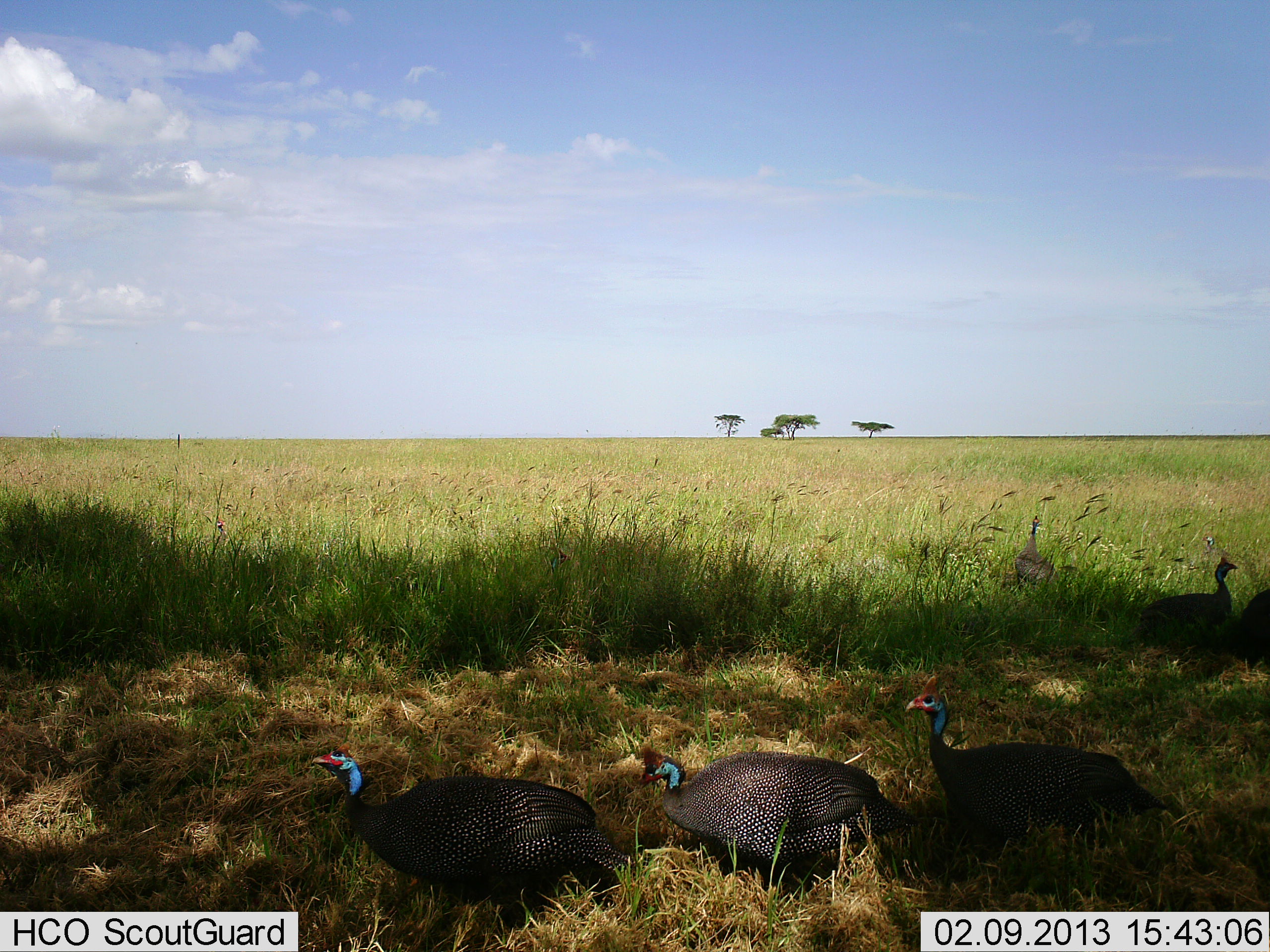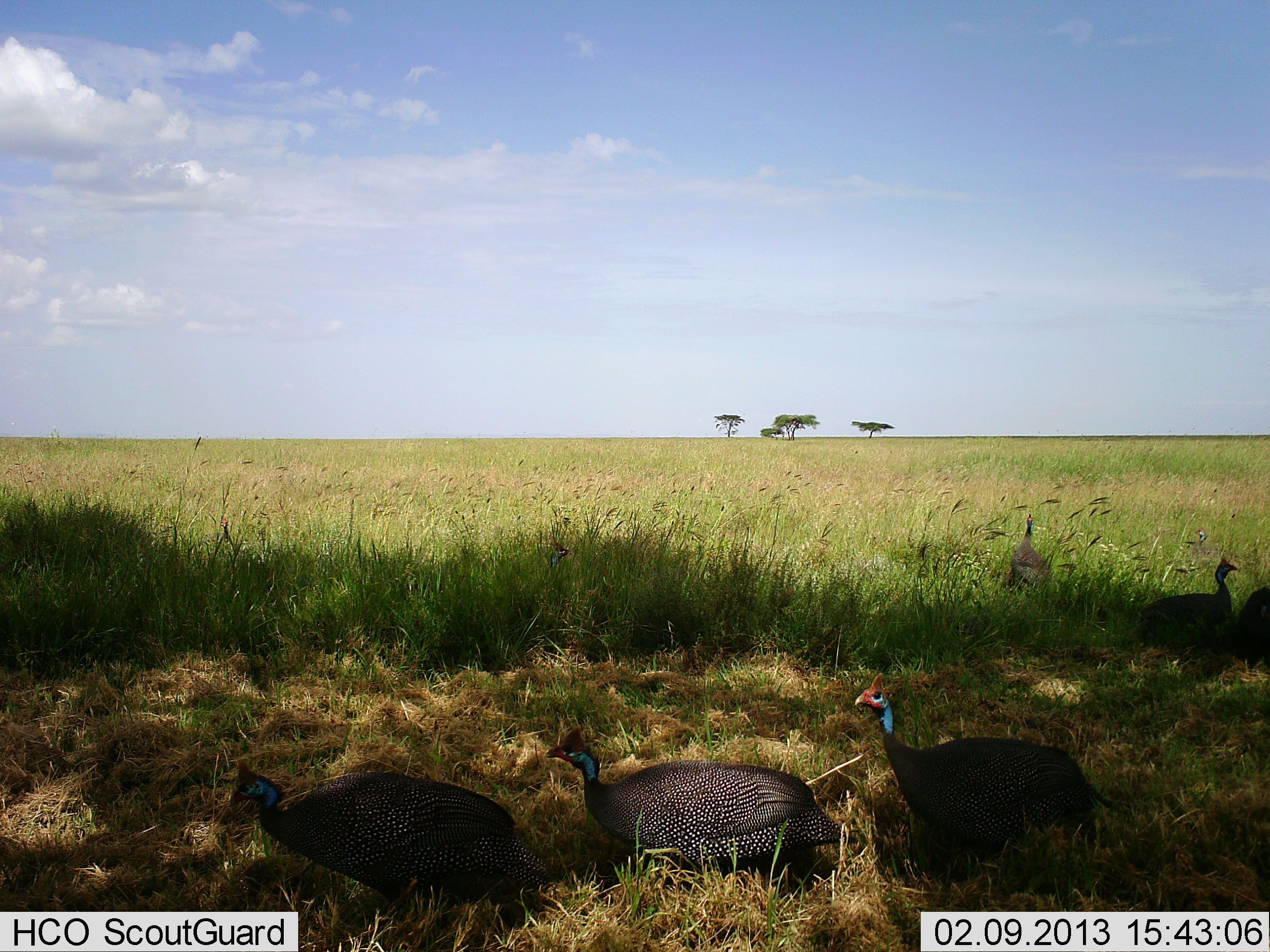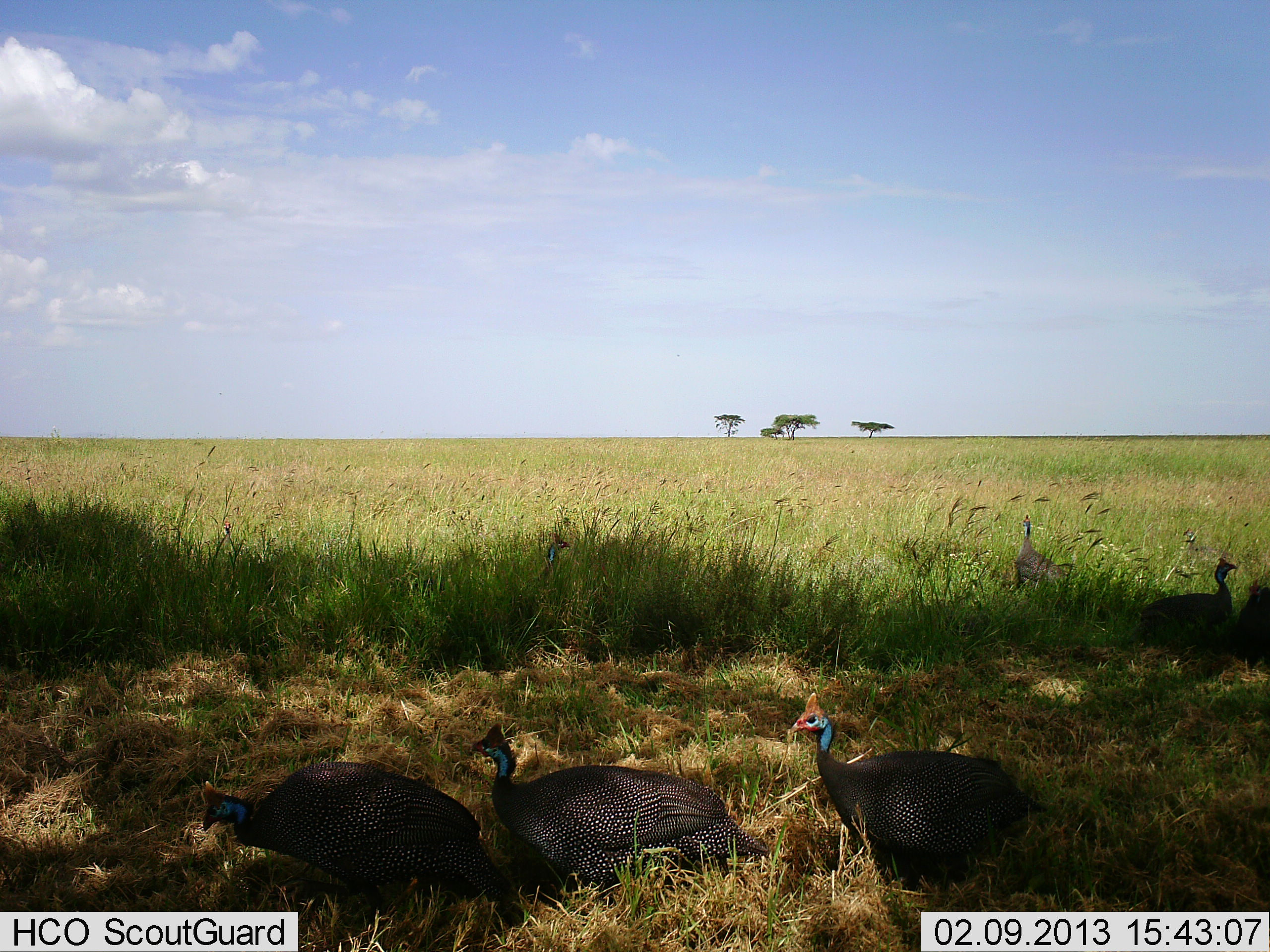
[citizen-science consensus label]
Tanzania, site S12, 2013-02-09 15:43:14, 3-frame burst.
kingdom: Animalia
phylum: Chordata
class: Aves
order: Galliformes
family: Numididae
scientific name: Numididae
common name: guinea fowl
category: guineafowl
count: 6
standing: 45%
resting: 3%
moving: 90%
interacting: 0%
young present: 0%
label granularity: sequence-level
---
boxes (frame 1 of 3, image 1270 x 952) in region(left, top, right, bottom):
animal: region(309, 743, 628, 938); region(904, 673, 1172, 881); region(635, 739, 914, 907); region(1138, 556, 1238, 655); region(524, 544, 580, 621); region(1012, 516, 1062, 590); region(1230, 590, 1270, 667); region(1198, 531, 1241, 564)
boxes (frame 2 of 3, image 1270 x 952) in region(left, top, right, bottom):
animal: region(222, 760, 559, 935); region(852, 671, 1104, 884); region(546, 728, 858, 891); region(1135, 559, 1239, 653); region(523, 533, 579, 618); region(1006, 512, 1054, 588); region(1232, 586, 1270, 668); region(1191, 528, 1241, 562)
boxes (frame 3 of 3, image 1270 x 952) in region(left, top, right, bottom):
animal: region(787, 687, 1048, 899); region(461, 728, 770, 907); region(201, 761, 526, 930); region(1138, 557, 1241, 653); region(517, 533, 572, 618); region(1012, 515, 1069, 592); region(1233, 579, 1270, 659); region(1180, 526, 1235, 560)